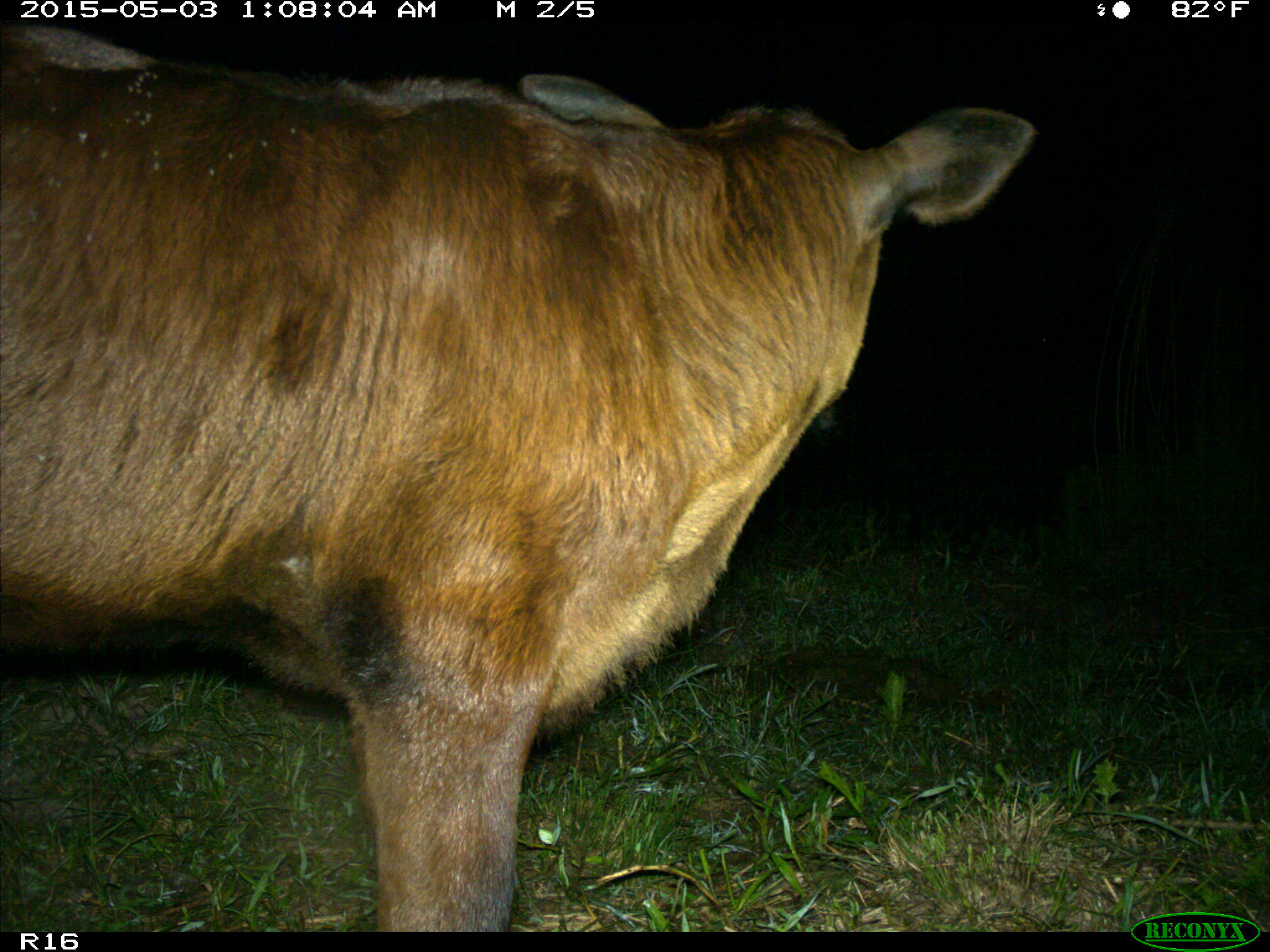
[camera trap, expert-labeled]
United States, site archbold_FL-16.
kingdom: Animalia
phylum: Chordata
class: Mammalia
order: Artiodactyla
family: Bovidae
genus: Bos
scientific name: Bos taurus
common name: domestic cow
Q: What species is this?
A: Bos taurus (domestic cow).